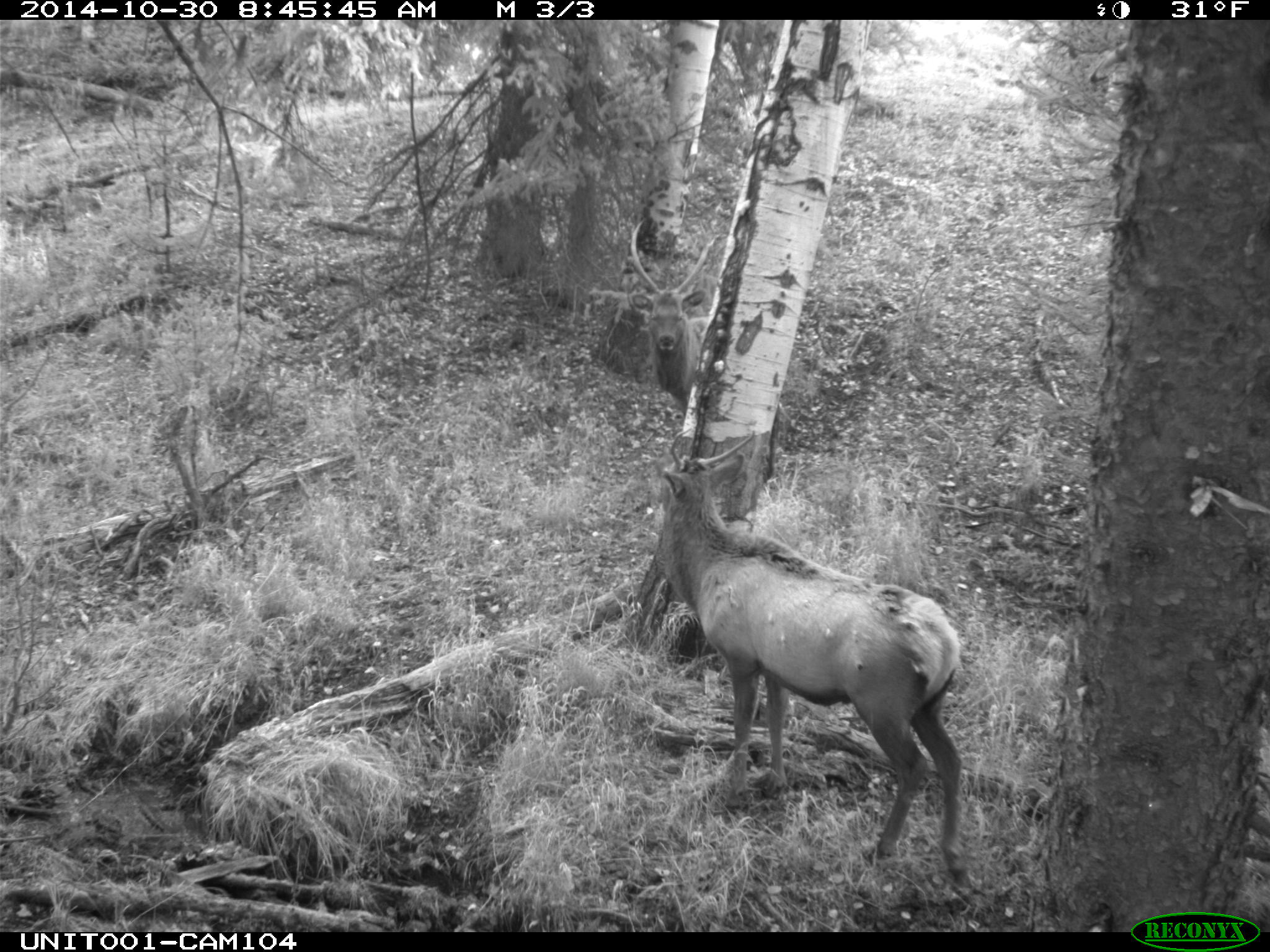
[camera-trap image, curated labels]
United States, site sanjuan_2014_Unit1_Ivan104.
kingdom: Animalia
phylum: Chordata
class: Mammalia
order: Artiodactyla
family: Cervidae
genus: Cervus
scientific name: Cervus elaphus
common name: red deer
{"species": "Cervus elaphus (red deer)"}